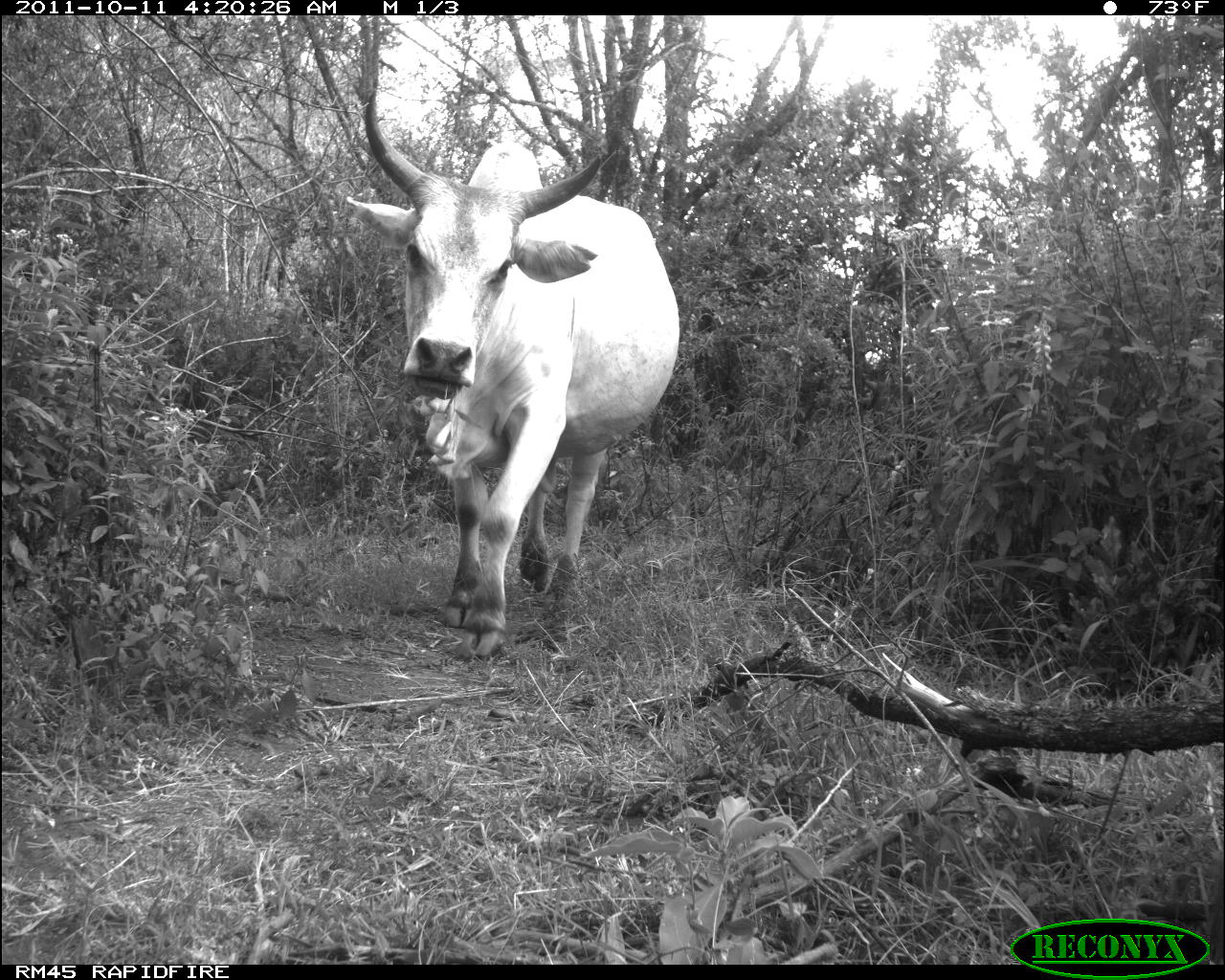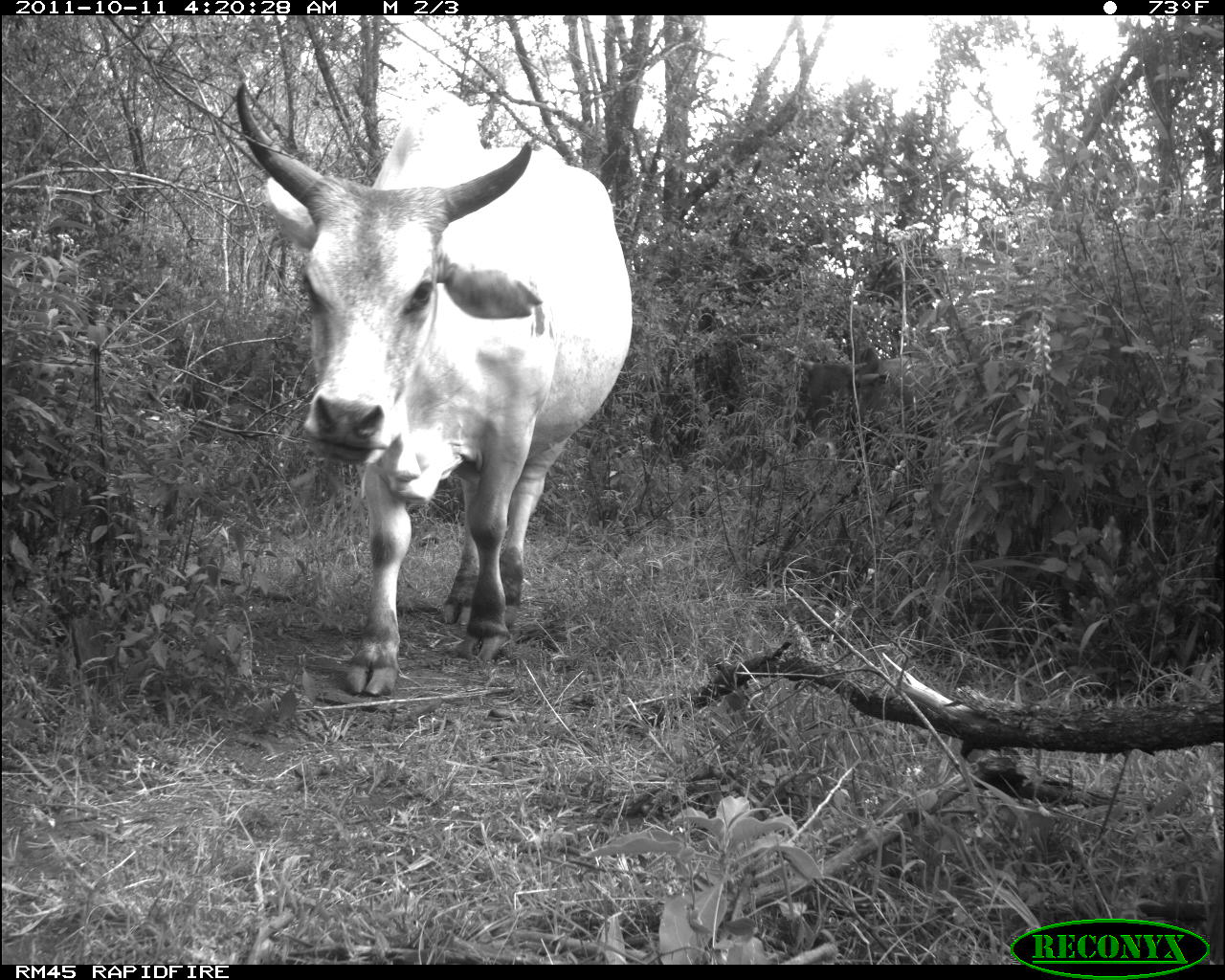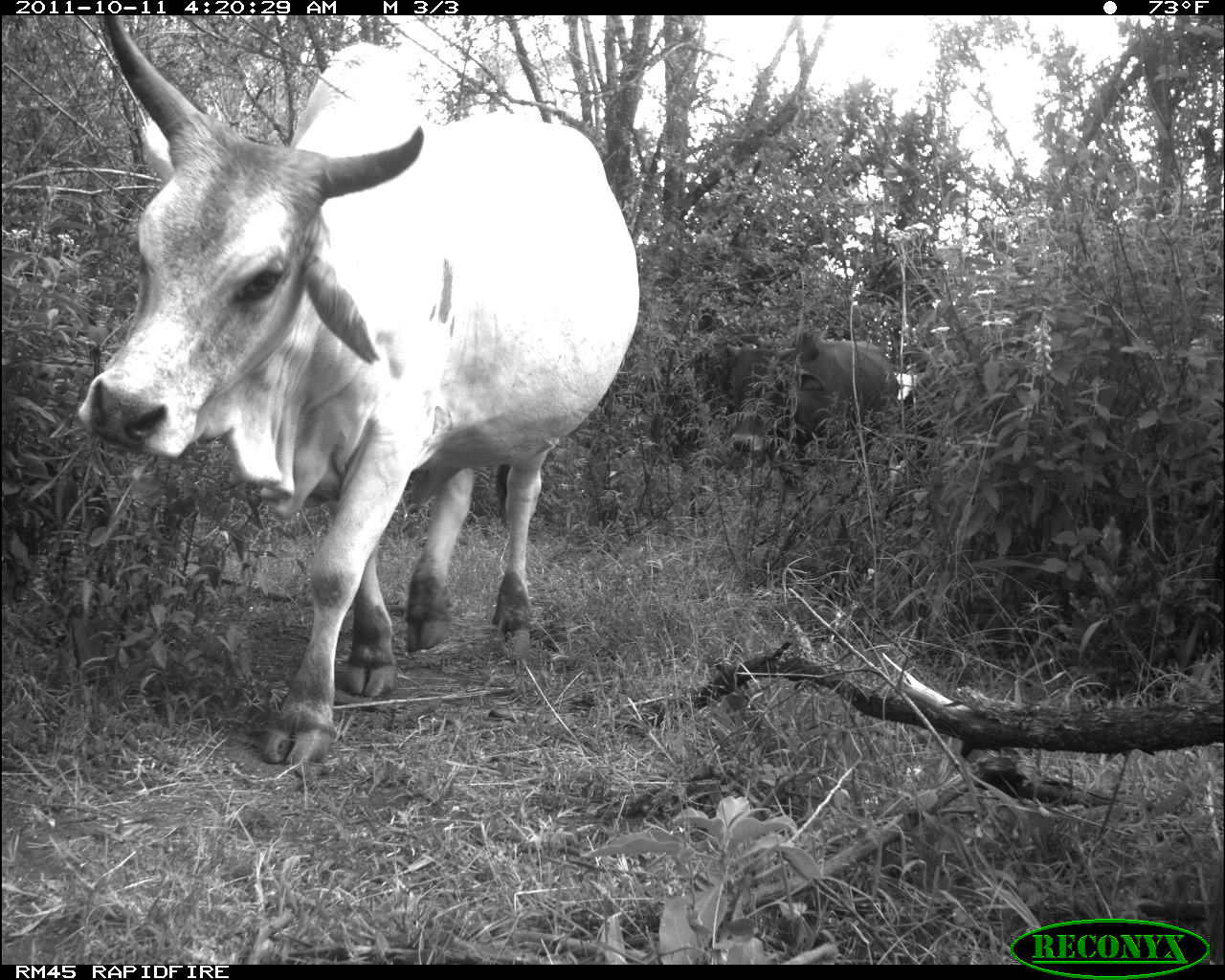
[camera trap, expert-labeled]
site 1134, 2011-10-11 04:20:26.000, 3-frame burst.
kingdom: Animalia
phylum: Chordata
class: Mammalia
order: Artiodactyla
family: Bovidae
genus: Bos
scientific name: Bos taurus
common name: domestic cattle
Bos taurus (domestic cattle), count 1.